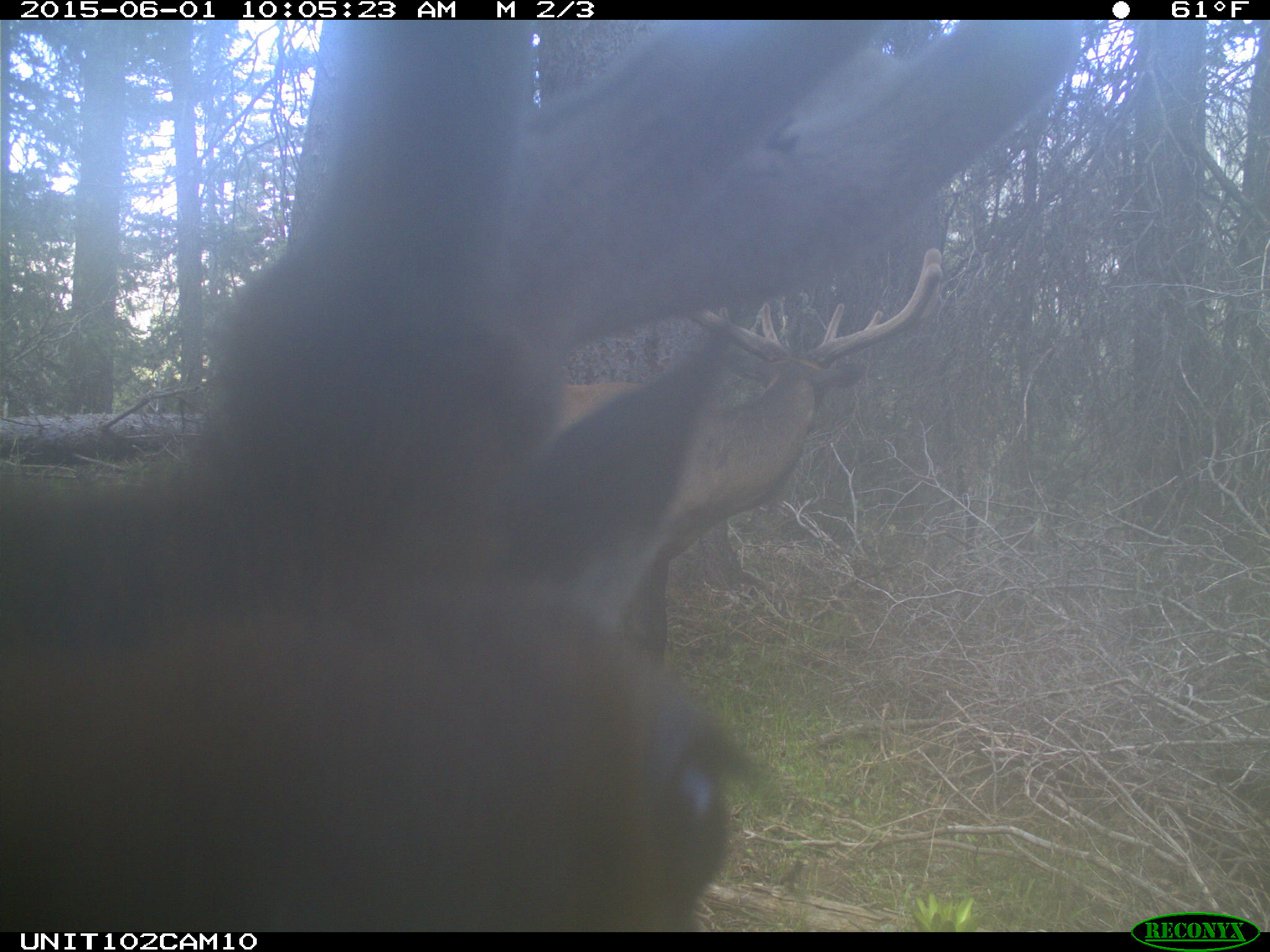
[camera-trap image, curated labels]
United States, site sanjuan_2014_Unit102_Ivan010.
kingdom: Animalia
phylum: Chordata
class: Mammalia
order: Artiodactyla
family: Cervidae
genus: Cervus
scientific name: Cervus elaphus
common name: red deer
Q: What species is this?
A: Cervus elaphus (red deer).